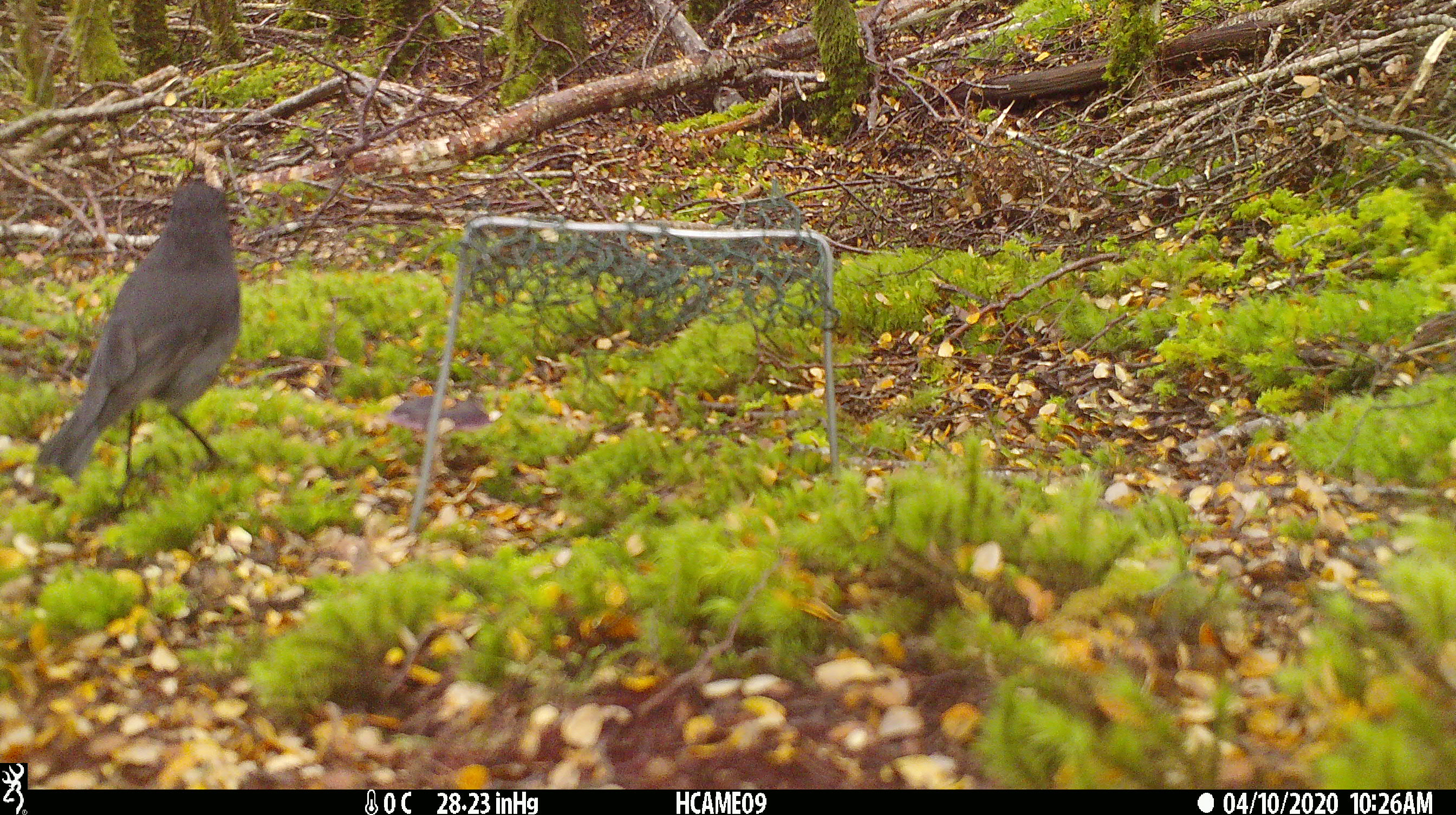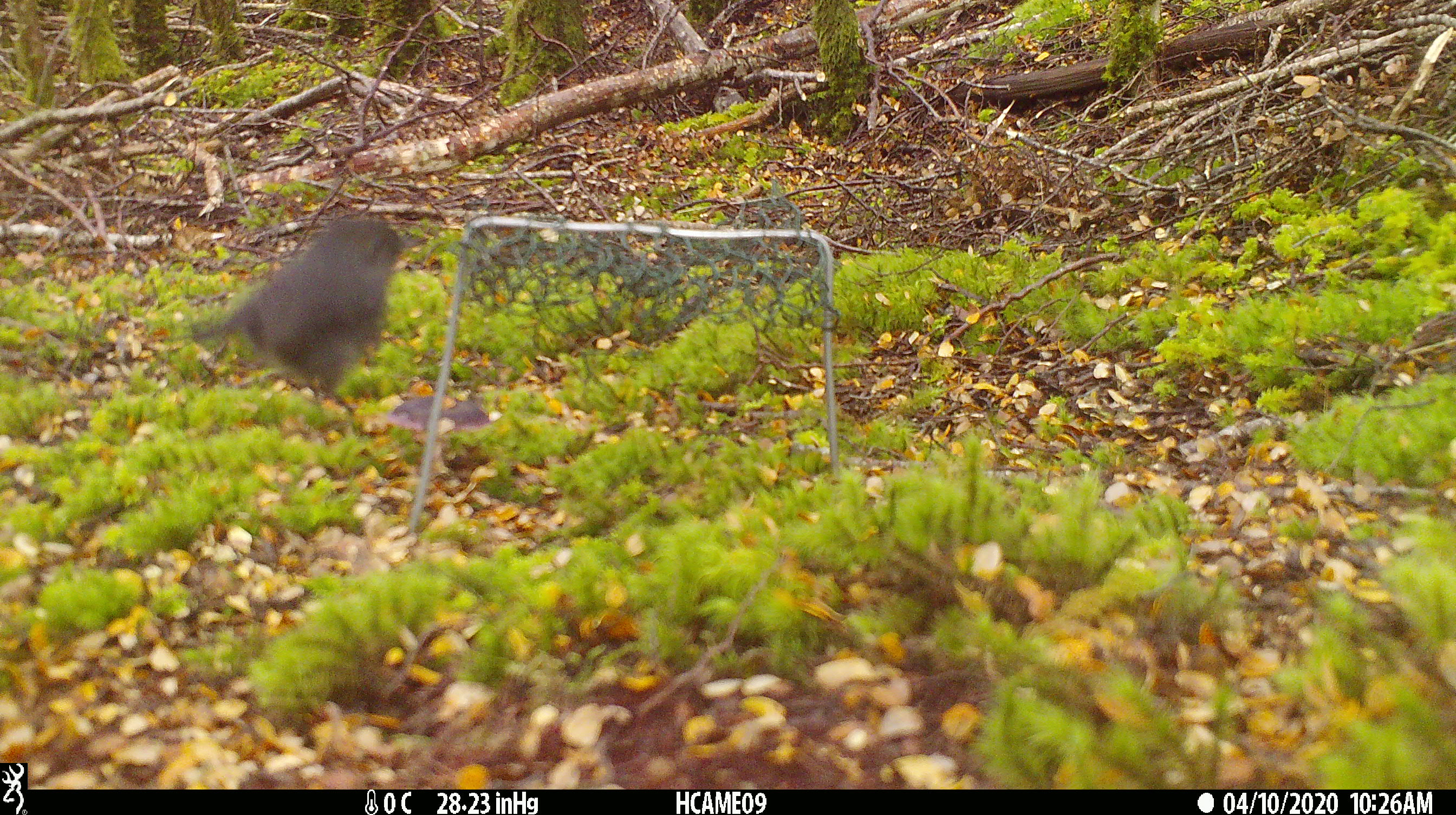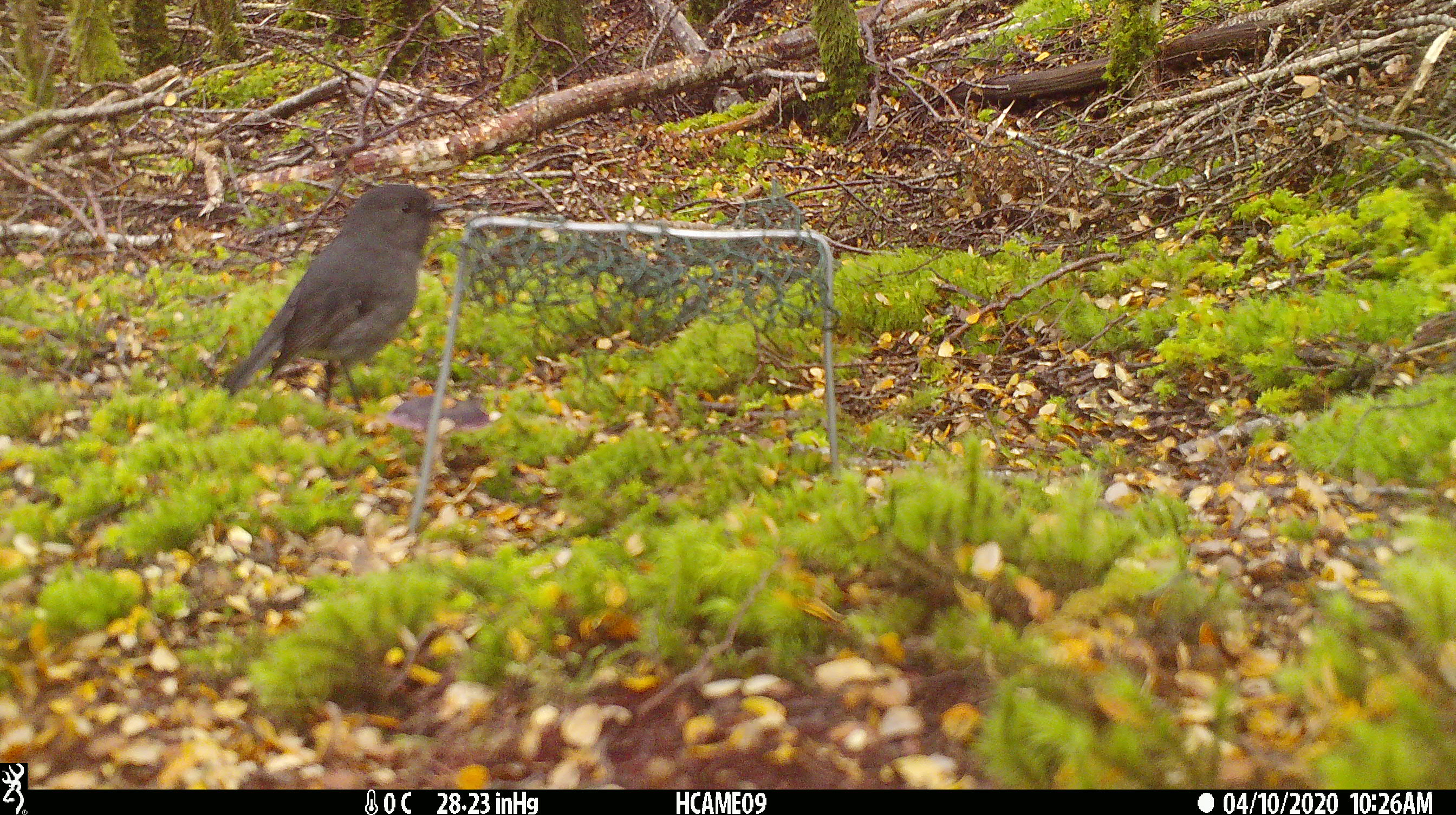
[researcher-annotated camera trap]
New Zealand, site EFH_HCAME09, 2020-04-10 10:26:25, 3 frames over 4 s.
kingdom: Animalia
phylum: Chordata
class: Aves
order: Passeriformes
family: Petroicidae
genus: Petroica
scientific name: Petroica australis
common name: new zealand robin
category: robin